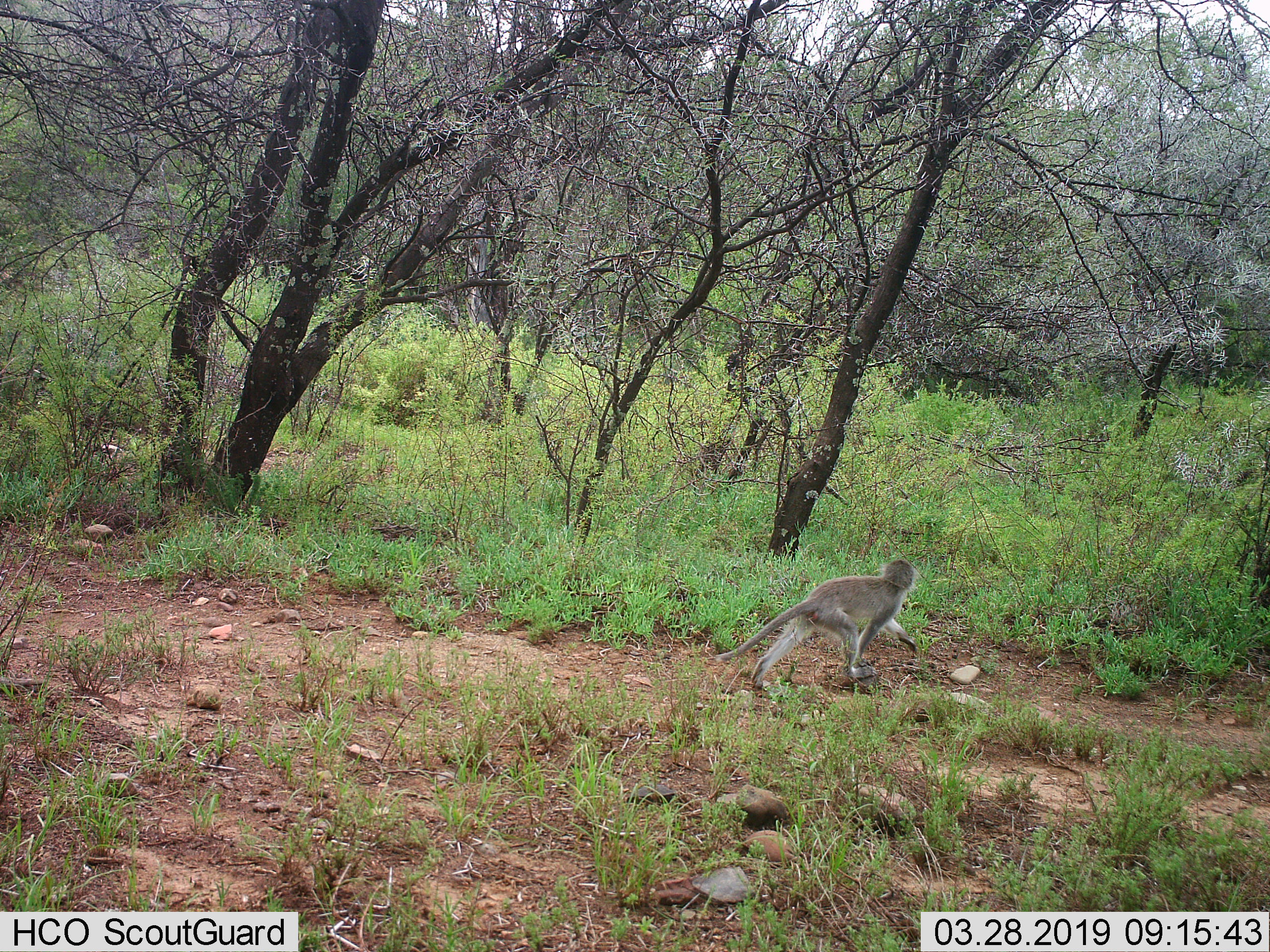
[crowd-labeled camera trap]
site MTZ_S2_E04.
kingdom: Animalia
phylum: Chordata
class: Mammalia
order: Primates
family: Cercopithecidae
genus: Chlorocebus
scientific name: Chlorocebus pygerythrus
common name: vervet monkey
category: monkeyvervet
Monkeyvervet (vervet monkey) (Chlorocebus pygerythrus), count 1. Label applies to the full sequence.